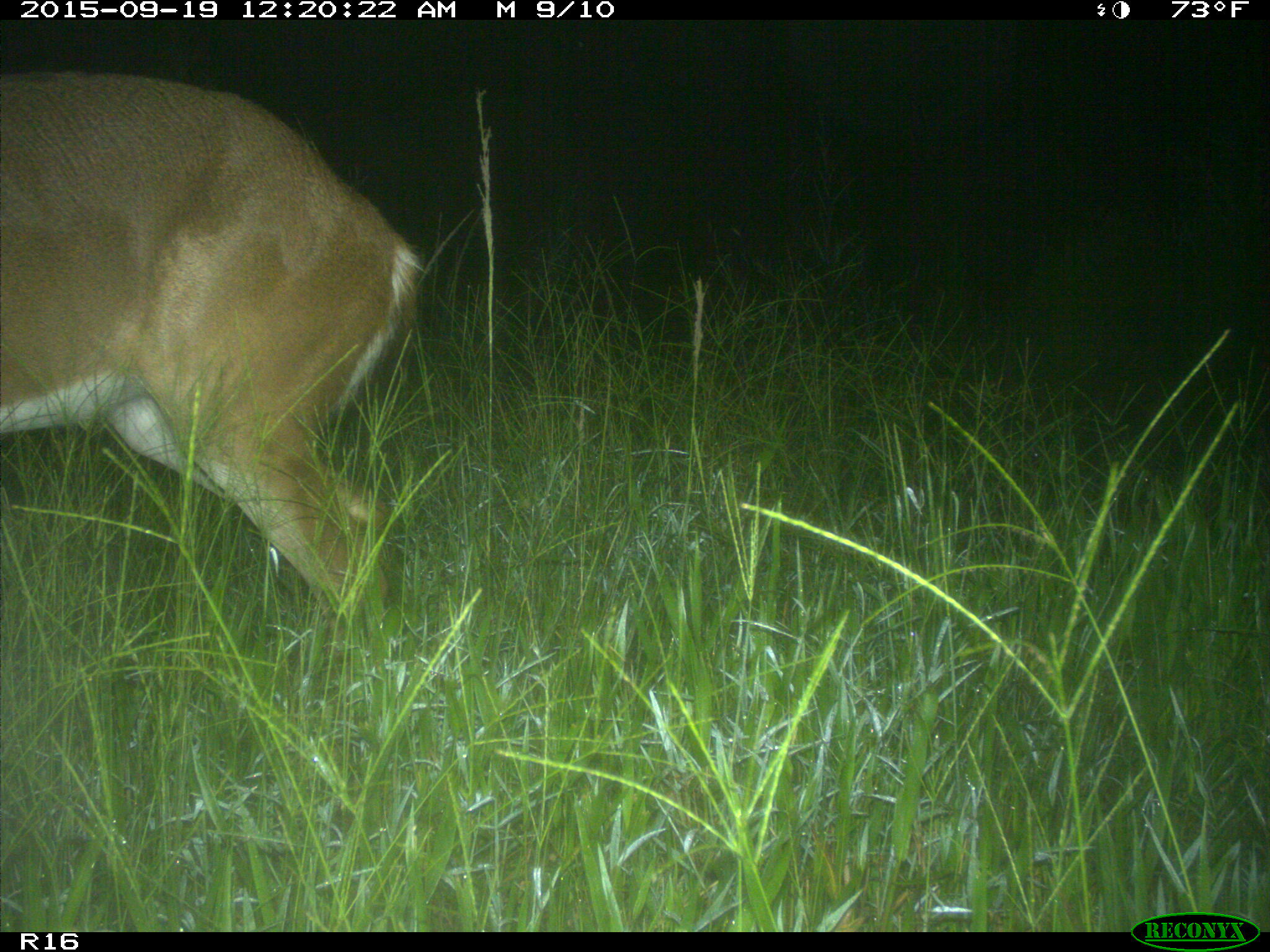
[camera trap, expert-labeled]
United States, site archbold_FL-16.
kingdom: Animalia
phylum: Chordata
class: Mammalia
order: Artiodactyla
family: Cervidae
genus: Odocoileus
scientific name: Odocoileus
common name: deer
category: unidentified deer